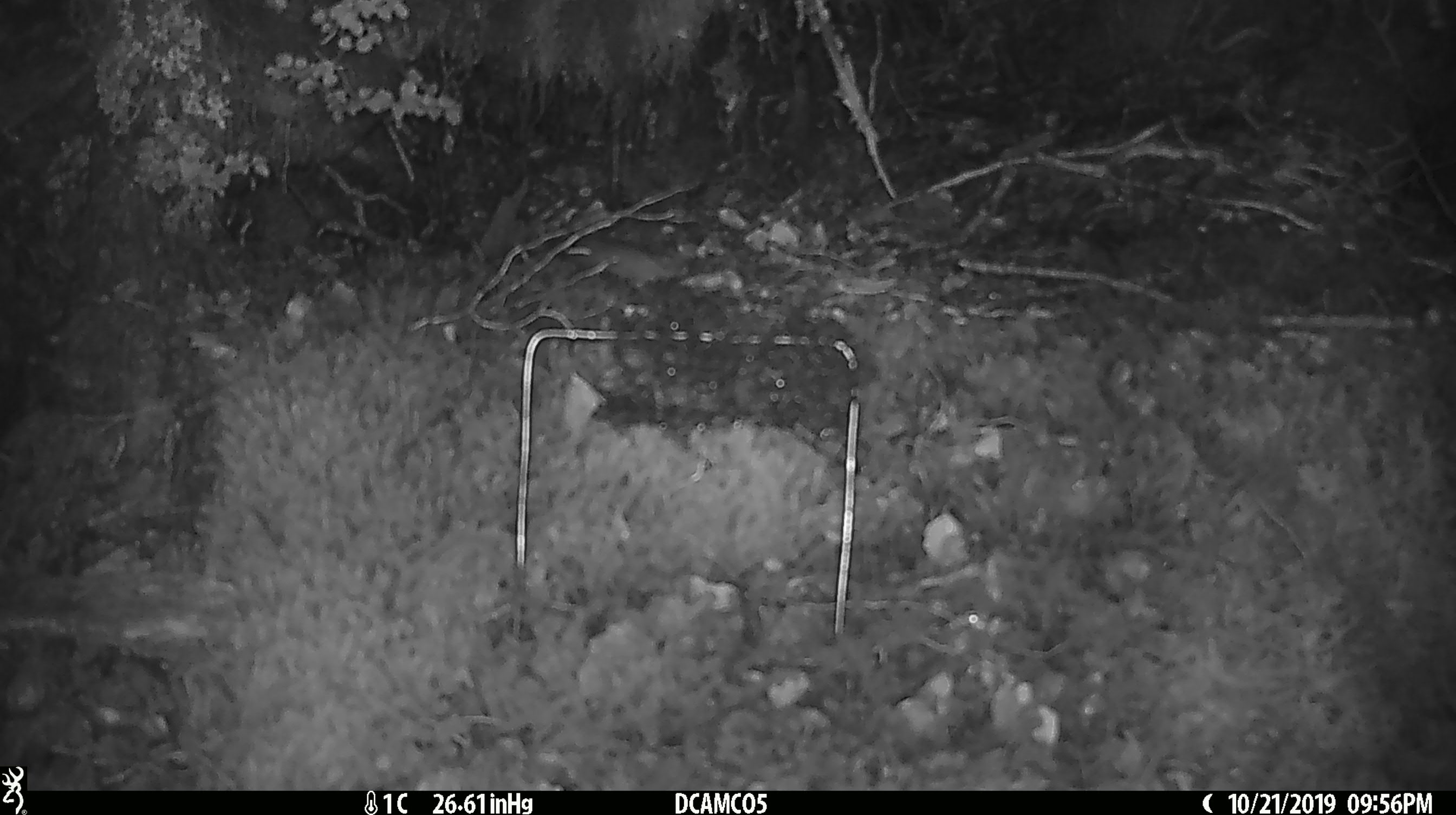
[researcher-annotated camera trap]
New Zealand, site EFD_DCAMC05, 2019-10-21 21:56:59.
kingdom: Animalia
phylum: Chordata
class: Mammalia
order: Rodentia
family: Muridae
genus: Mus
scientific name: Mus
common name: mouse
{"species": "mouse (Mus)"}